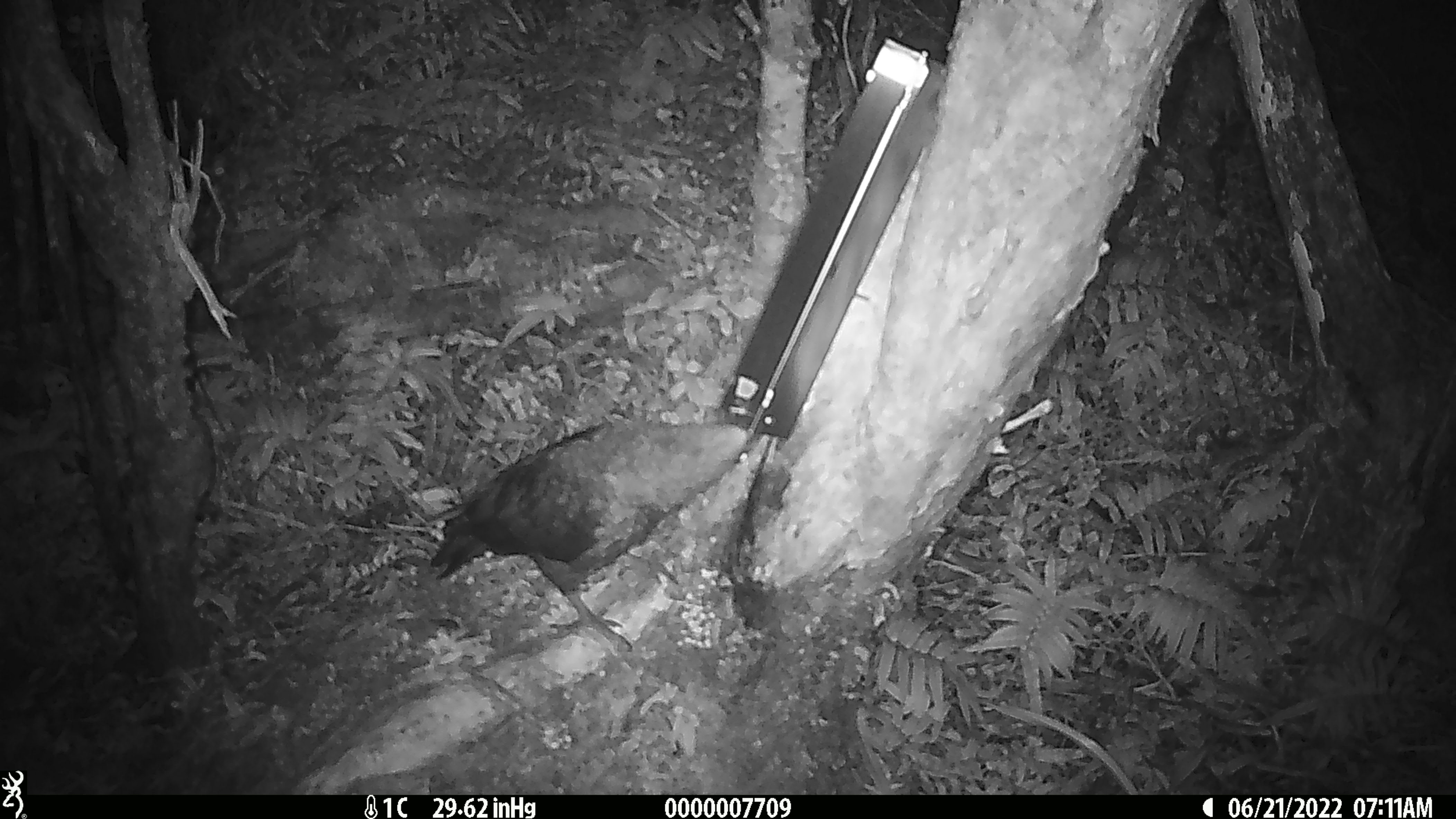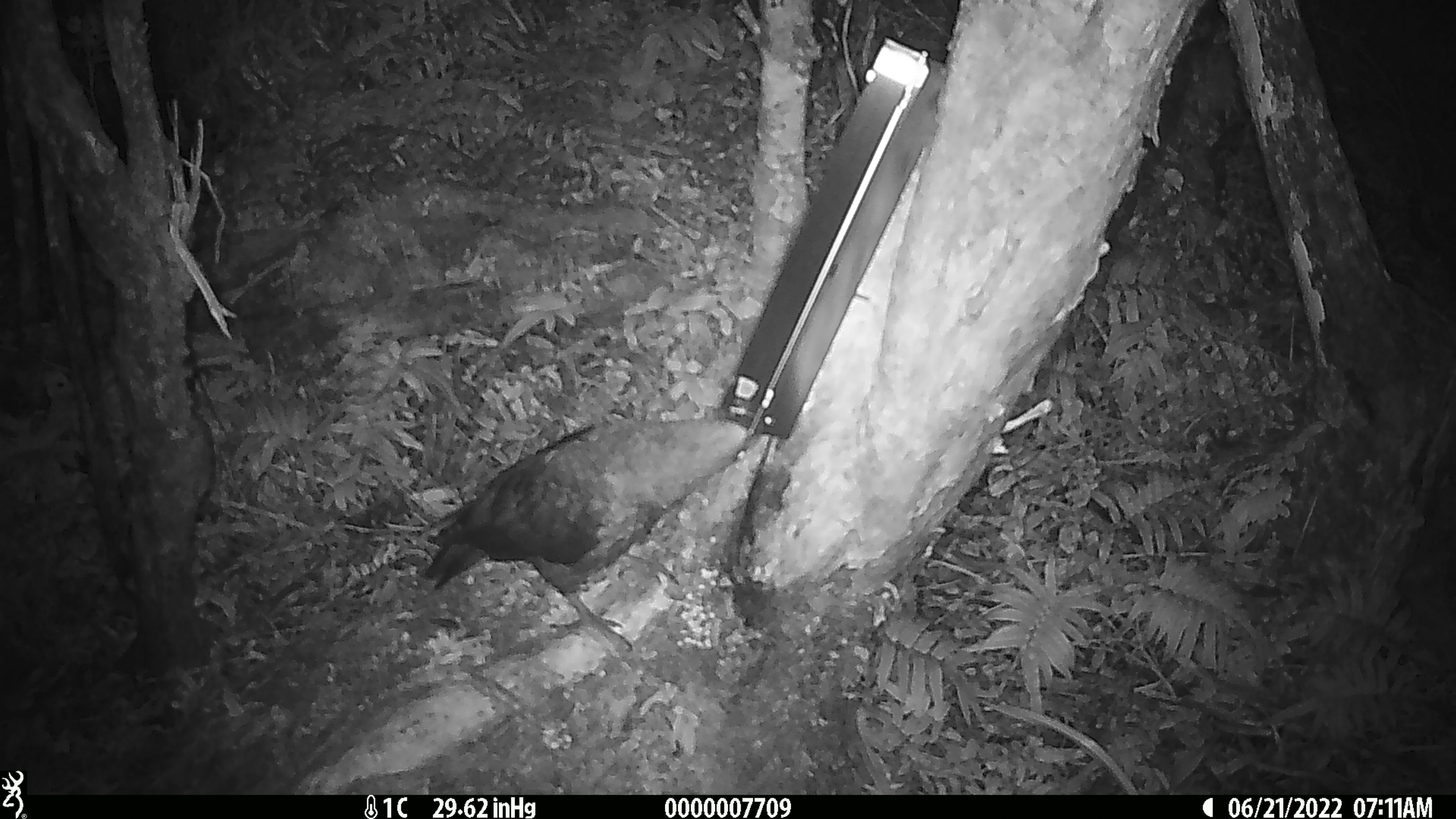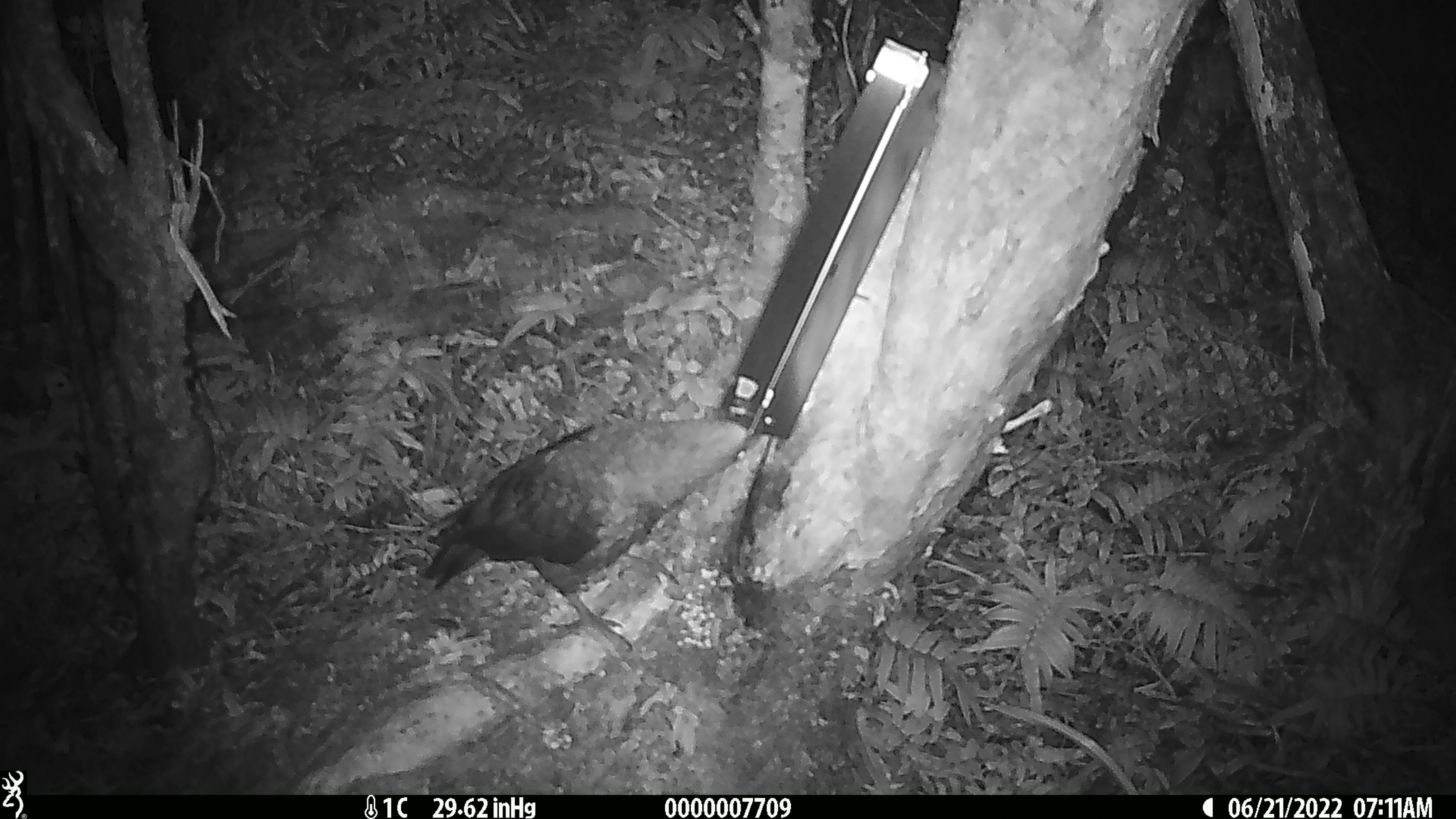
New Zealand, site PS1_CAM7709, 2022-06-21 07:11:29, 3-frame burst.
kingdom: Animalia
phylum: Chordata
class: Aves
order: Psittaciformes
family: Strigopidae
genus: Nestor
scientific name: Nestor notabilis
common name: kea